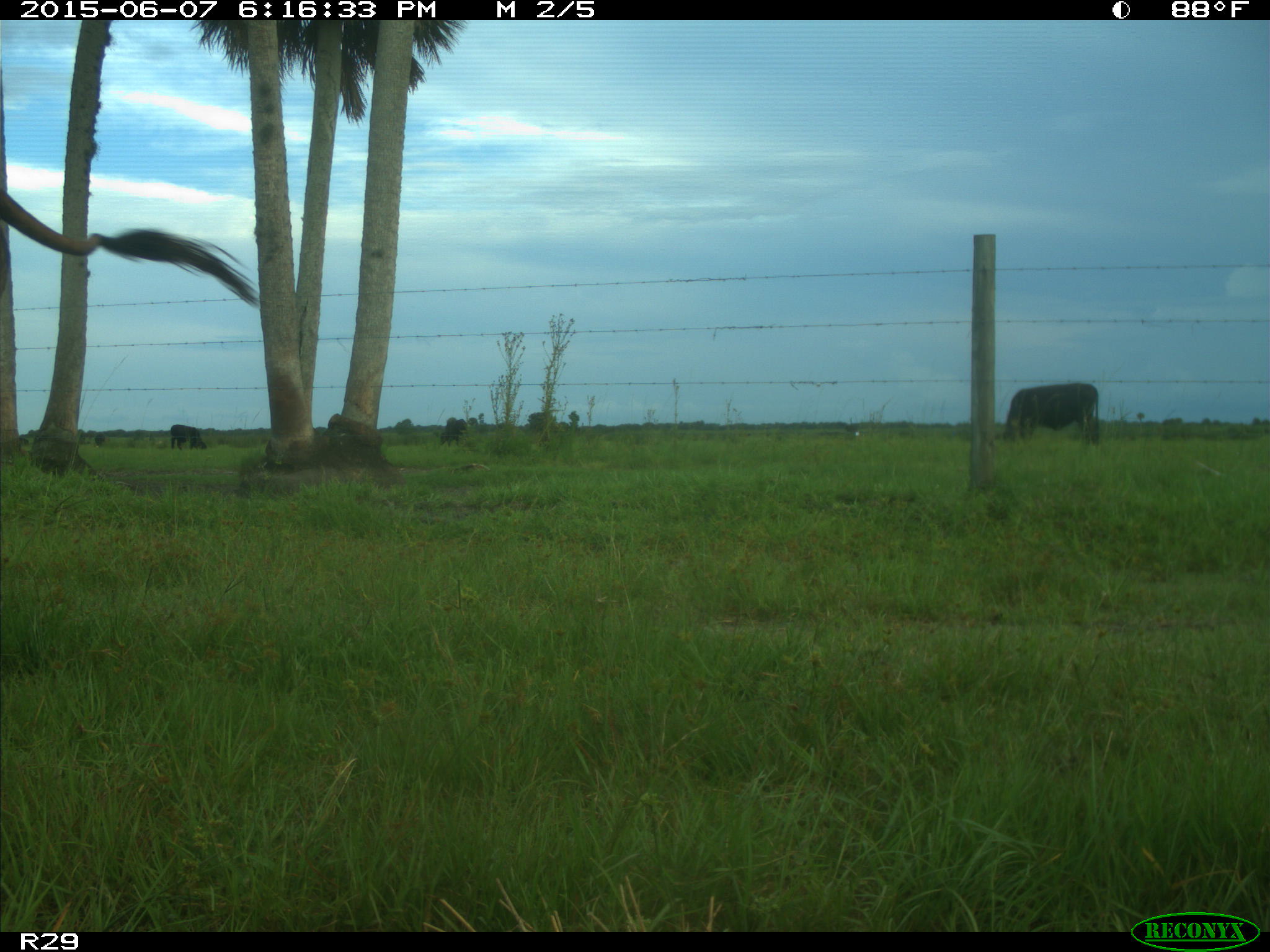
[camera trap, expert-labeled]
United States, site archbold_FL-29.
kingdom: Animalia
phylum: Chordata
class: Mammalia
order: Artiodactyla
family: Bovidae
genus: Bos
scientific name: Bos taurus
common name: domestic cow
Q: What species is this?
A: Bos taurus (domestic cow).